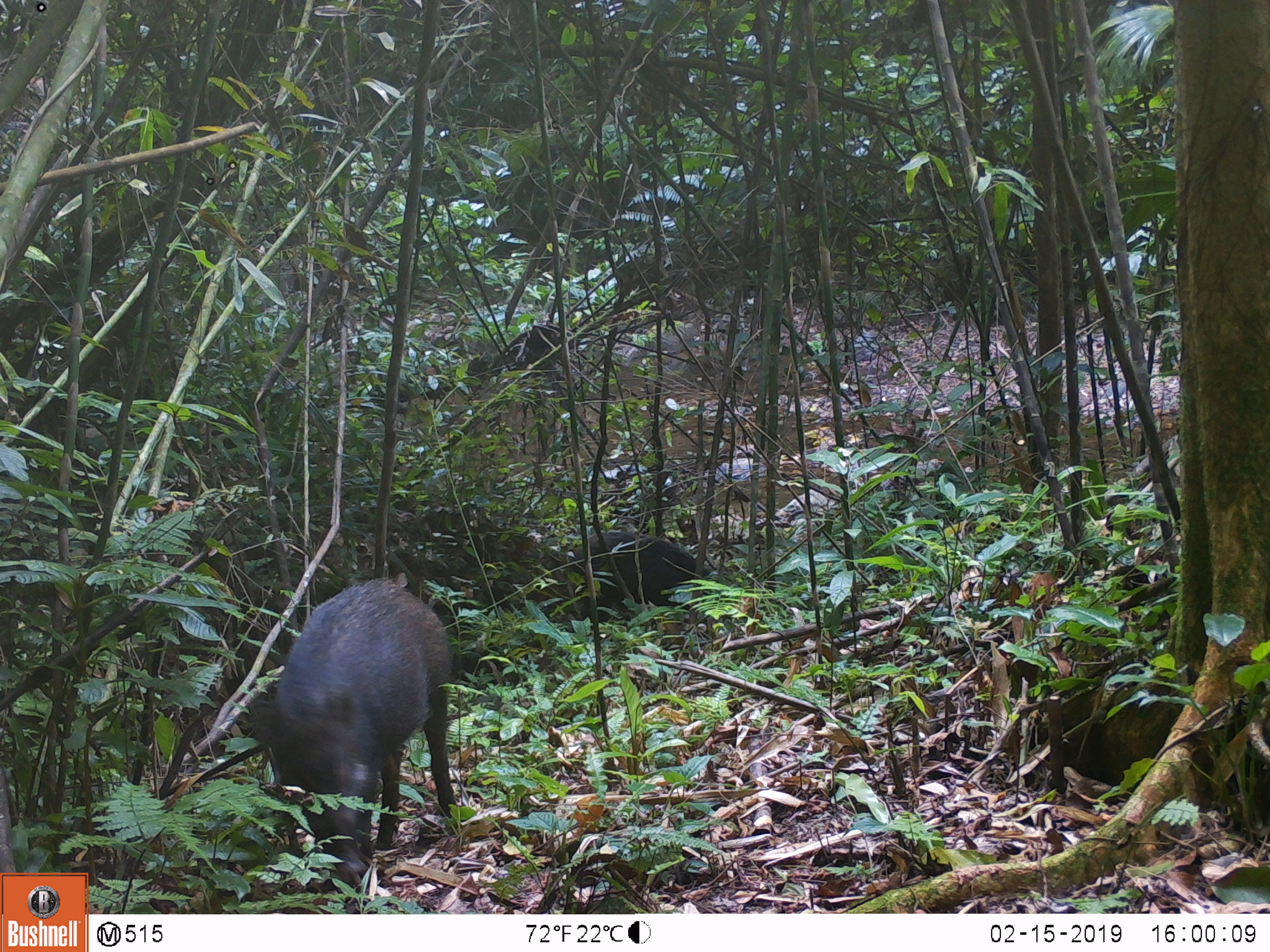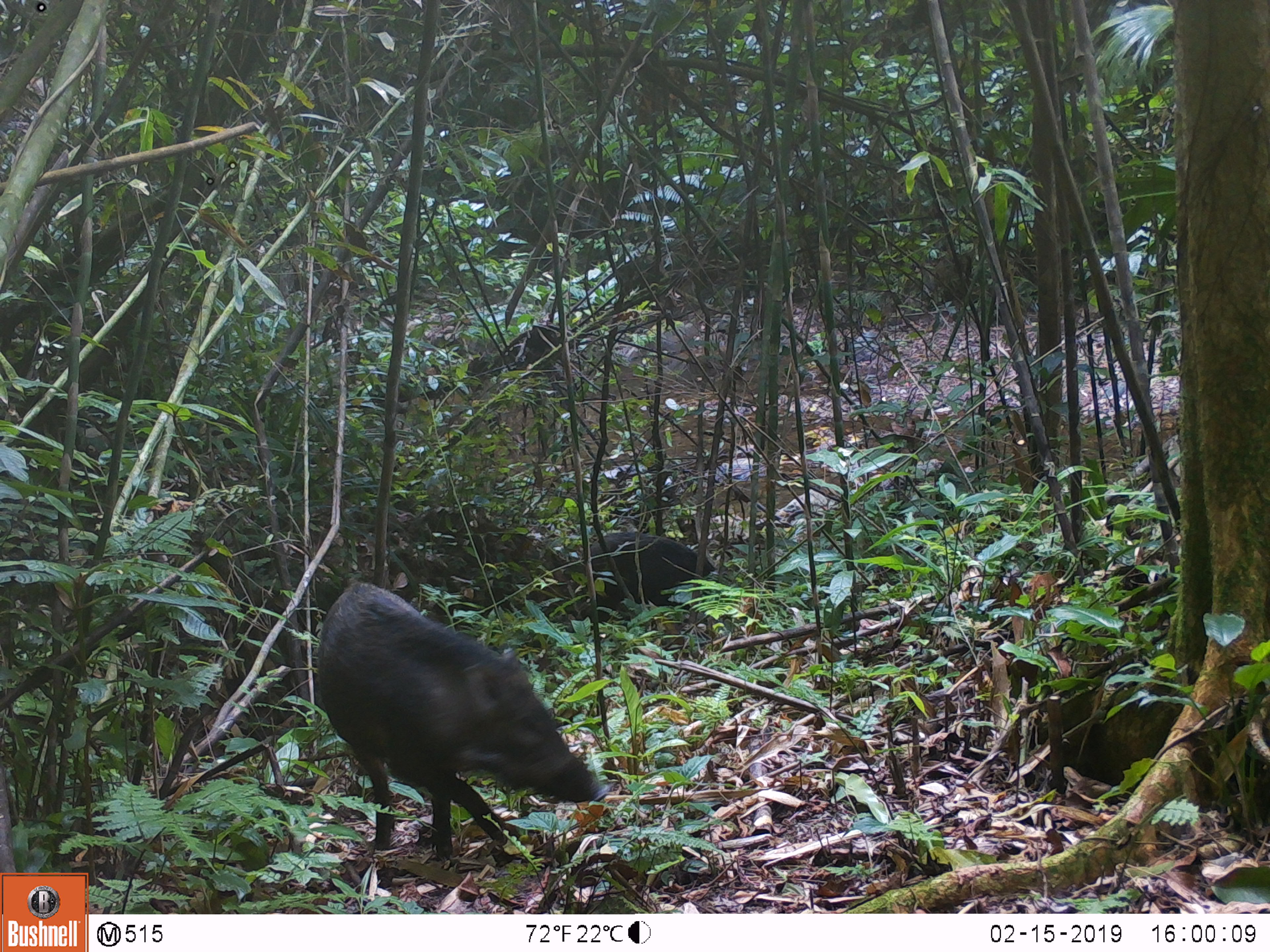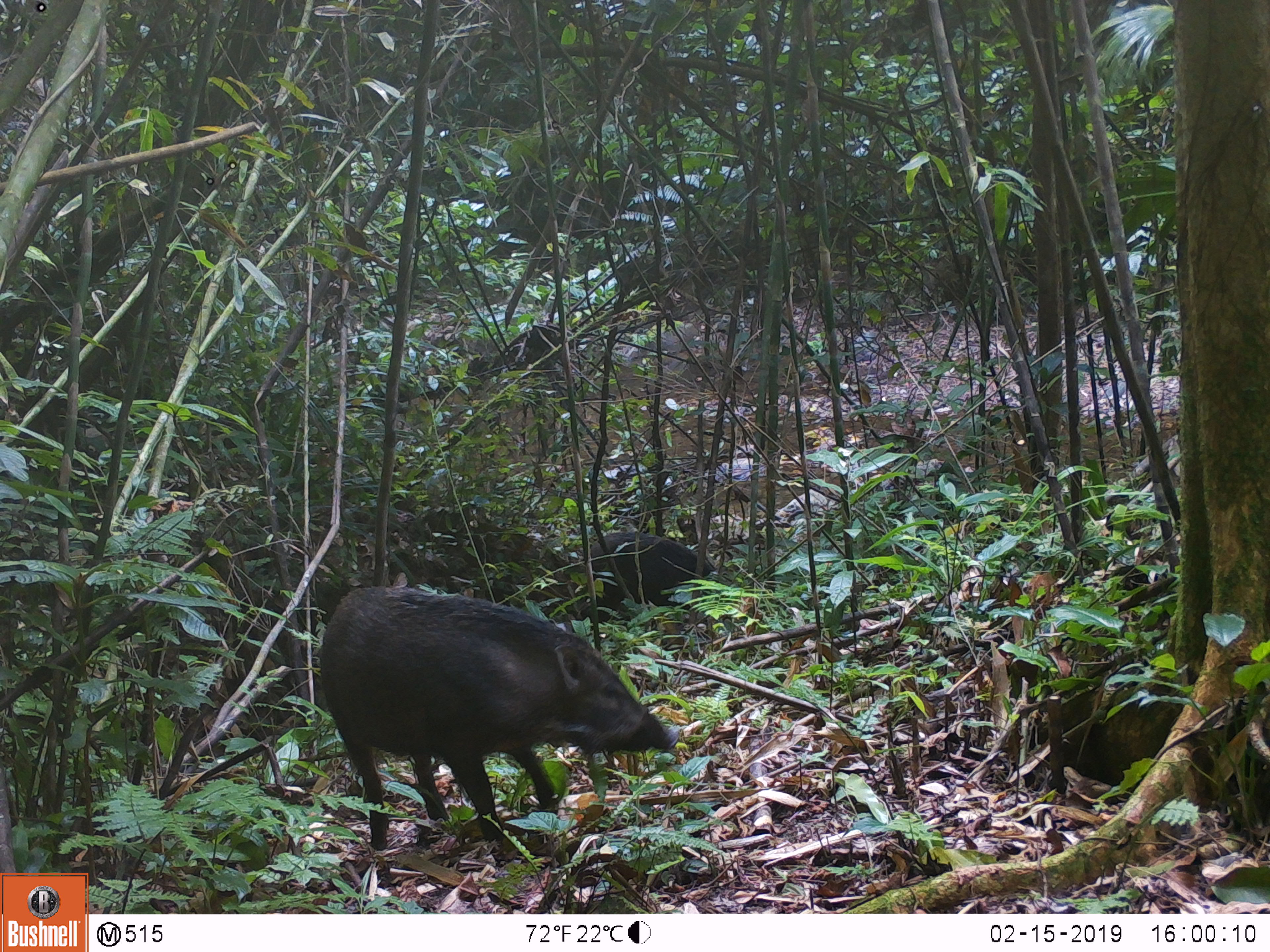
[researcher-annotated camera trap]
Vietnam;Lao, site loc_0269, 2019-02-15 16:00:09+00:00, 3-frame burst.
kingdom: Animalia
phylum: Chordata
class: Mammalia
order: Artiodactyla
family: Suidae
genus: Sus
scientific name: Sus scrofa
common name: eurasian wild pig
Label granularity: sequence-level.